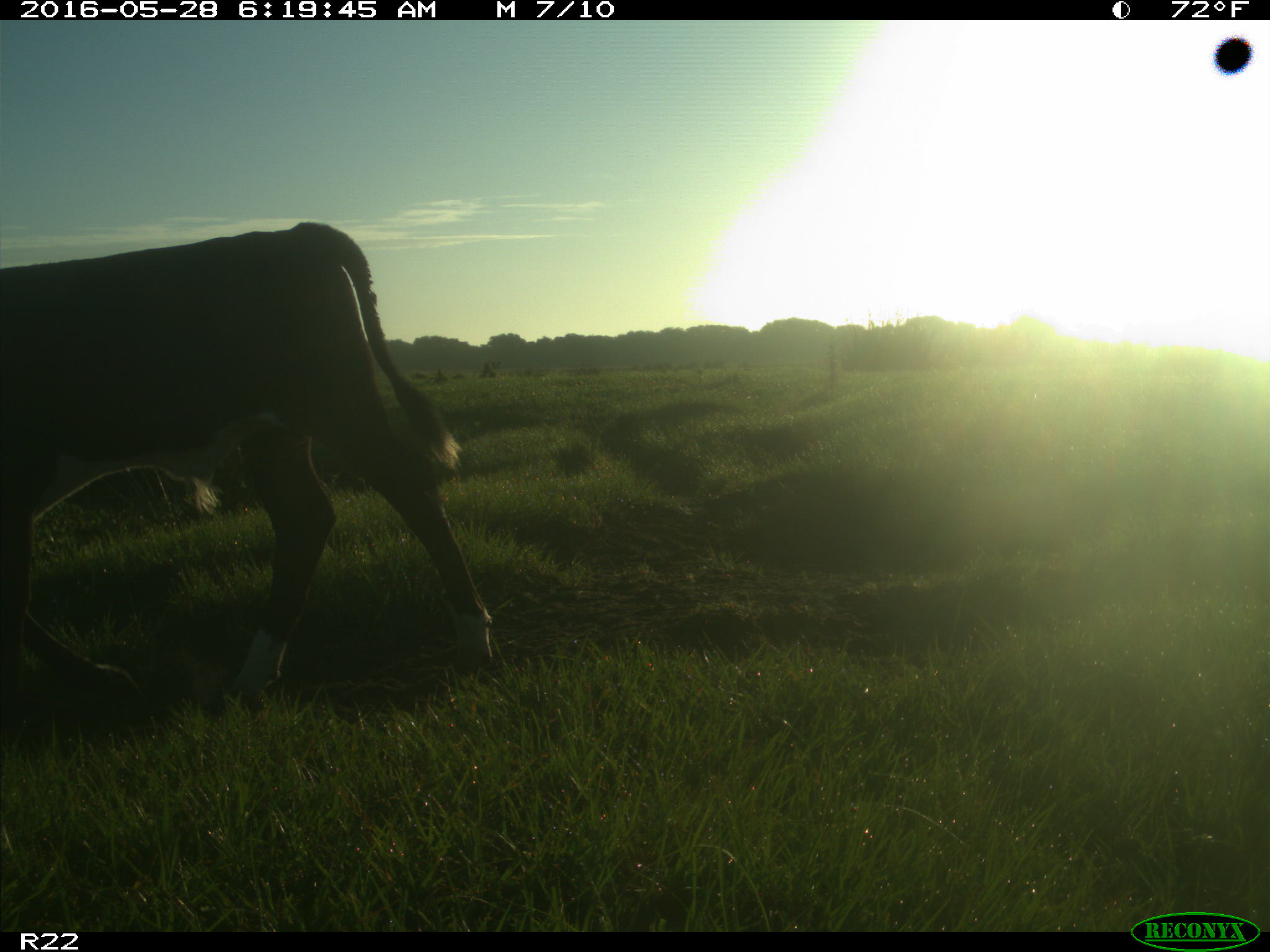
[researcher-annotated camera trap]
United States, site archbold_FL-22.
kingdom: Animalia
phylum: Chordata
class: Mammalia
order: Artiodactyla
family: Bovidae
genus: Bos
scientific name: Bos taurus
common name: domestic cow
Bos taurus (domestic cow).